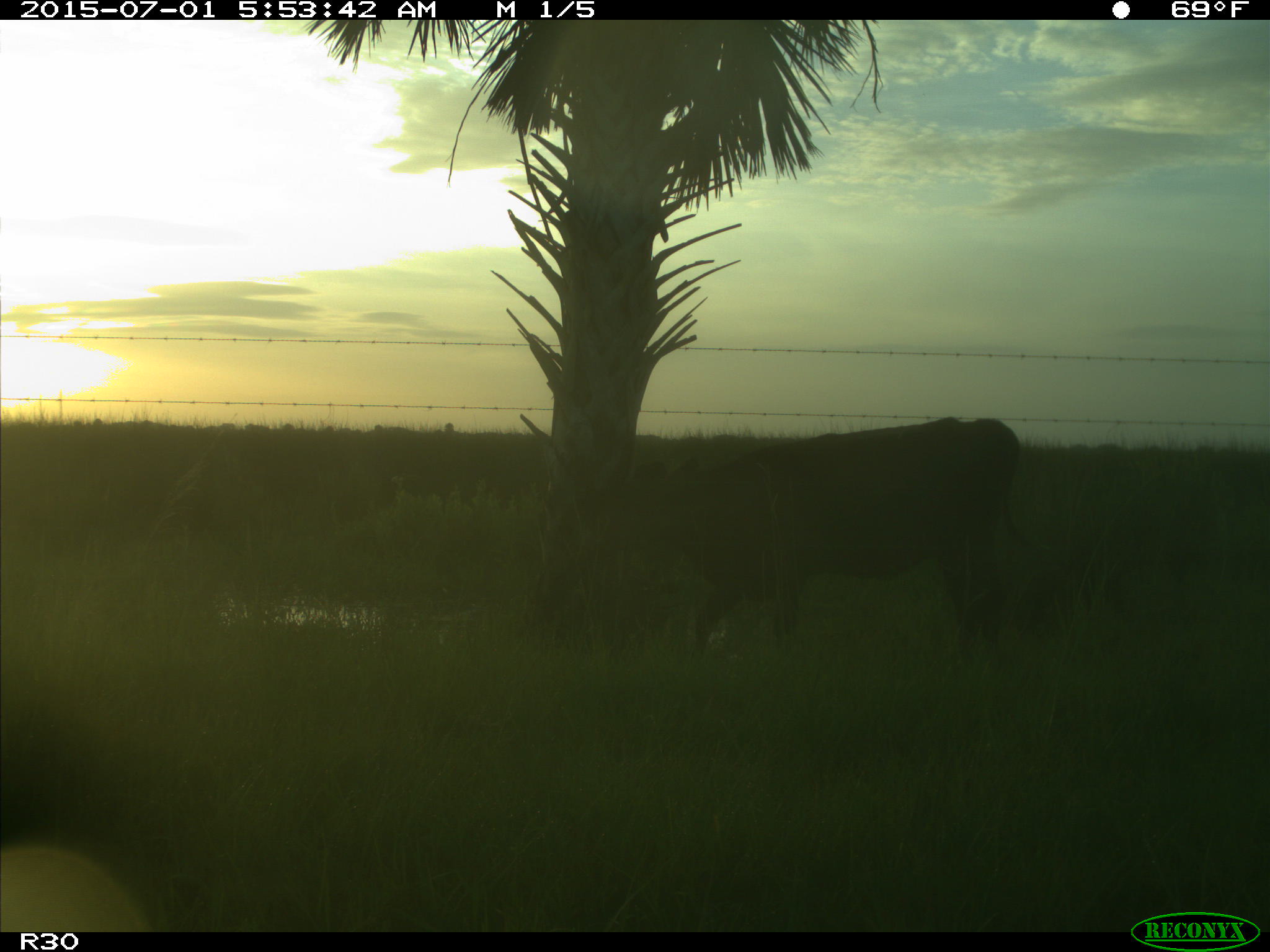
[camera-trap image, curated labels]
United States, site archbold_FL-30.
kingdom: Animalia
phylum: Chordata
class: Mammalia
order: Artiodactyla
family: Bovidae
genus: Bos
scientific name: Bos taurus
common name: domestic cow